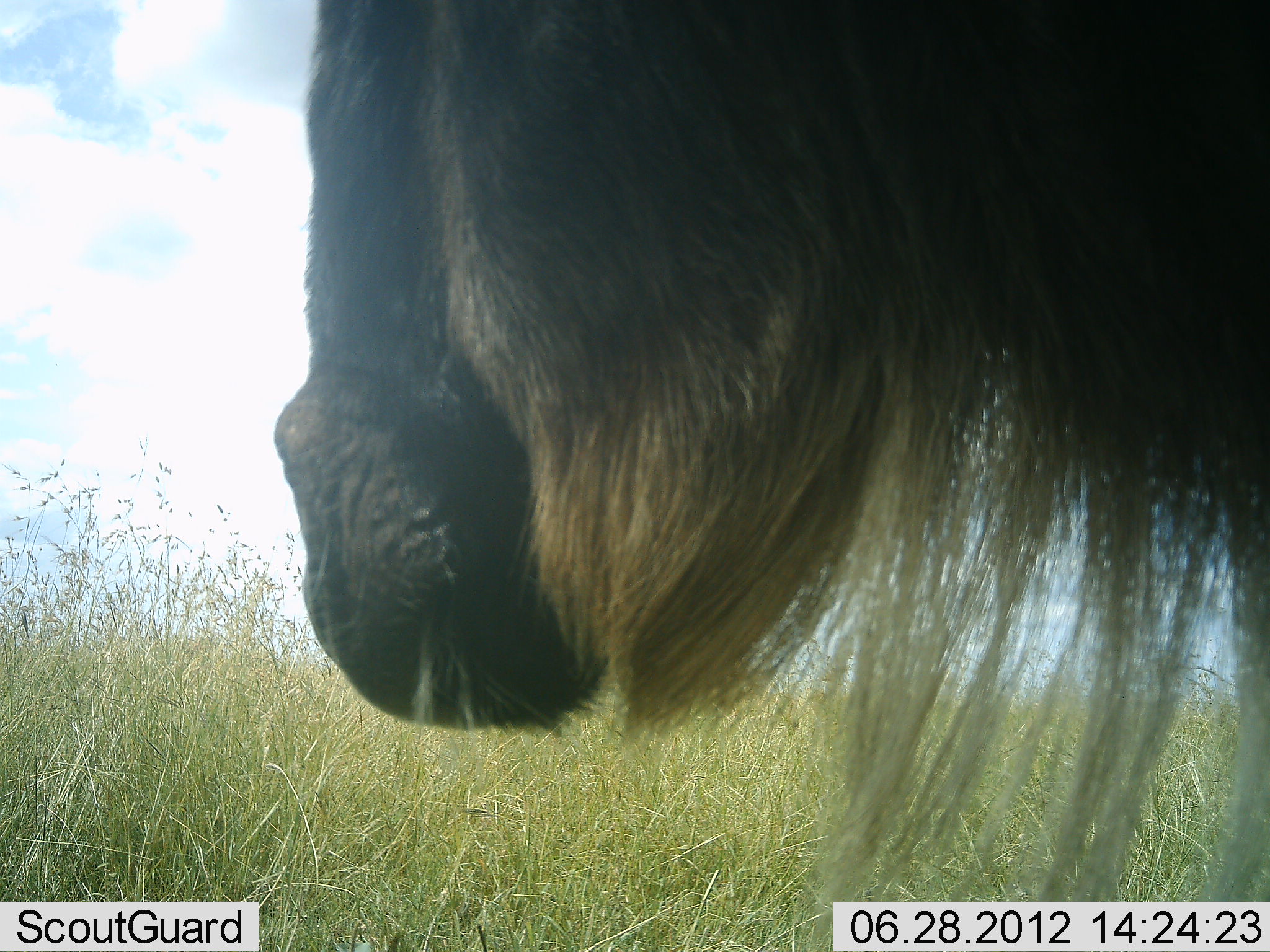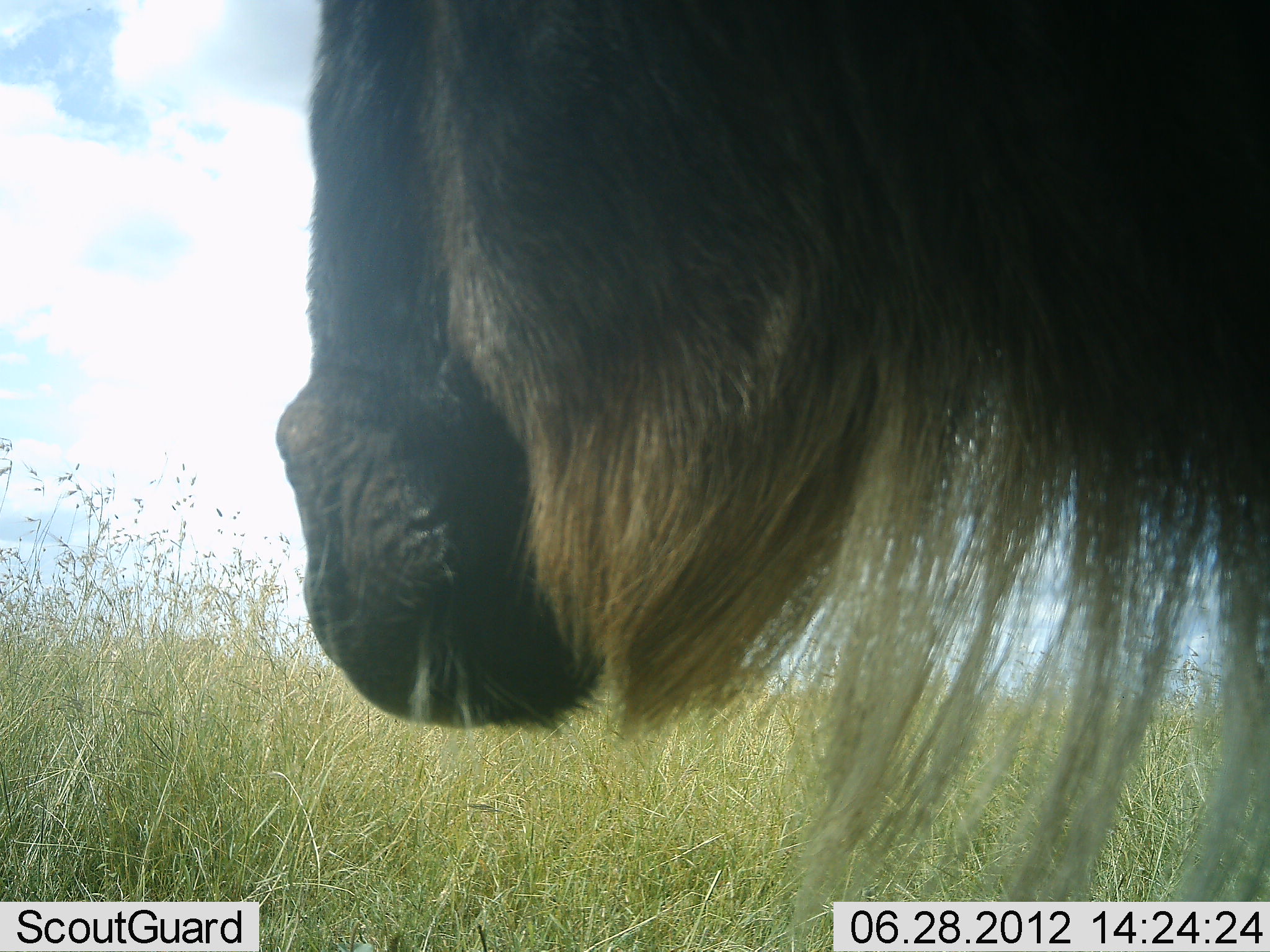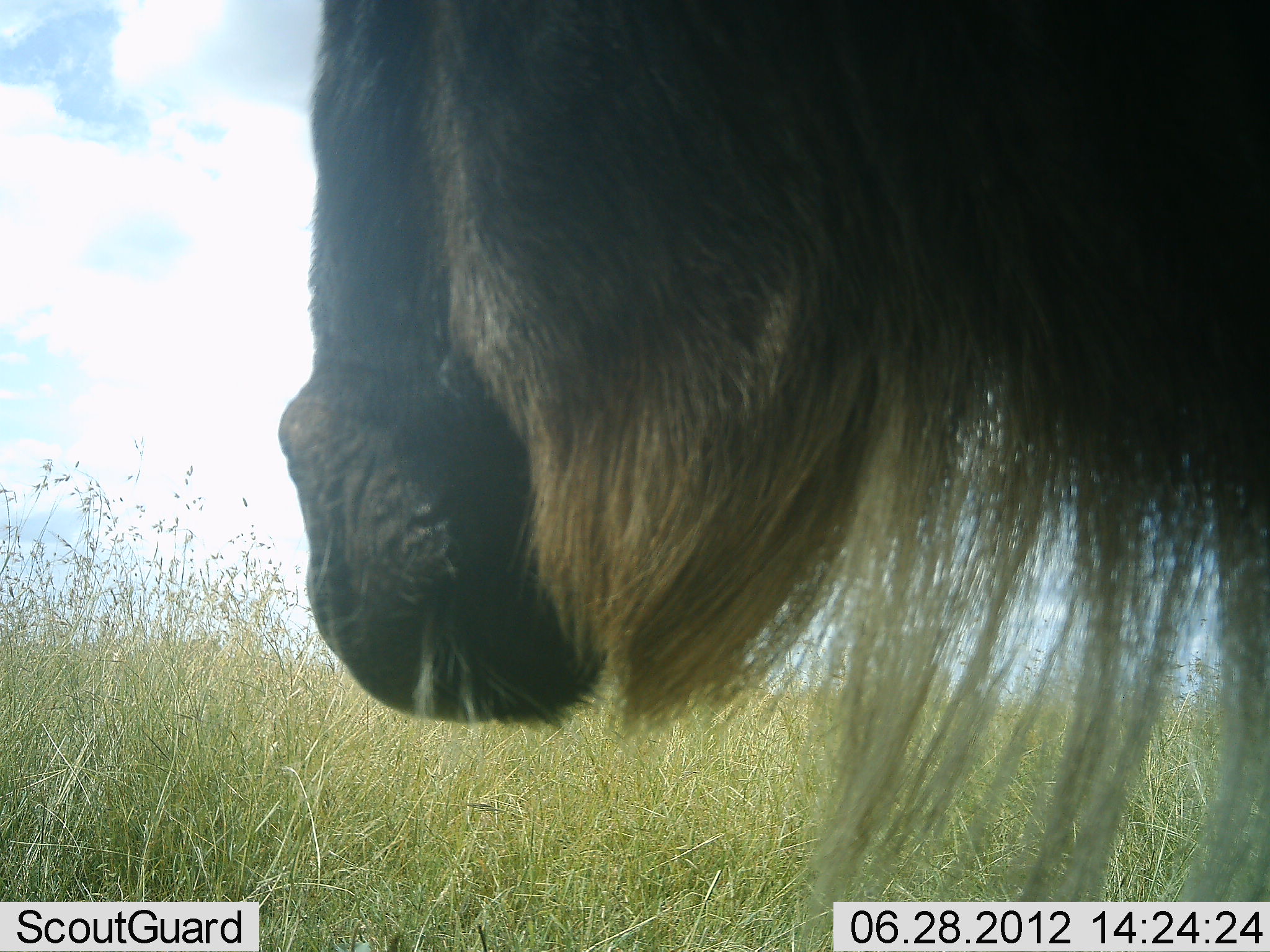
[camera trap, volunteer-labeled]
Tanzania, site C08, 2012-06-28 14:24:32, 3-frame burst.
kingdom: Animalia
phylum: Chordata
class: Mammalia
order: Artiodactyla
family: Bovidae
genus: Connochaetes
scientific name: Connochaetes taurinus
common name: blue wildebeest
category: wildebeest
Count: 1.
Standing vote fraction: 100%.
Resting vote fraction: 0%.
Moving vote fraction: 0%.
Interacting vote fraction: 0%.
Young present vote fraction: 0%.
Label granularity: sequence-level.